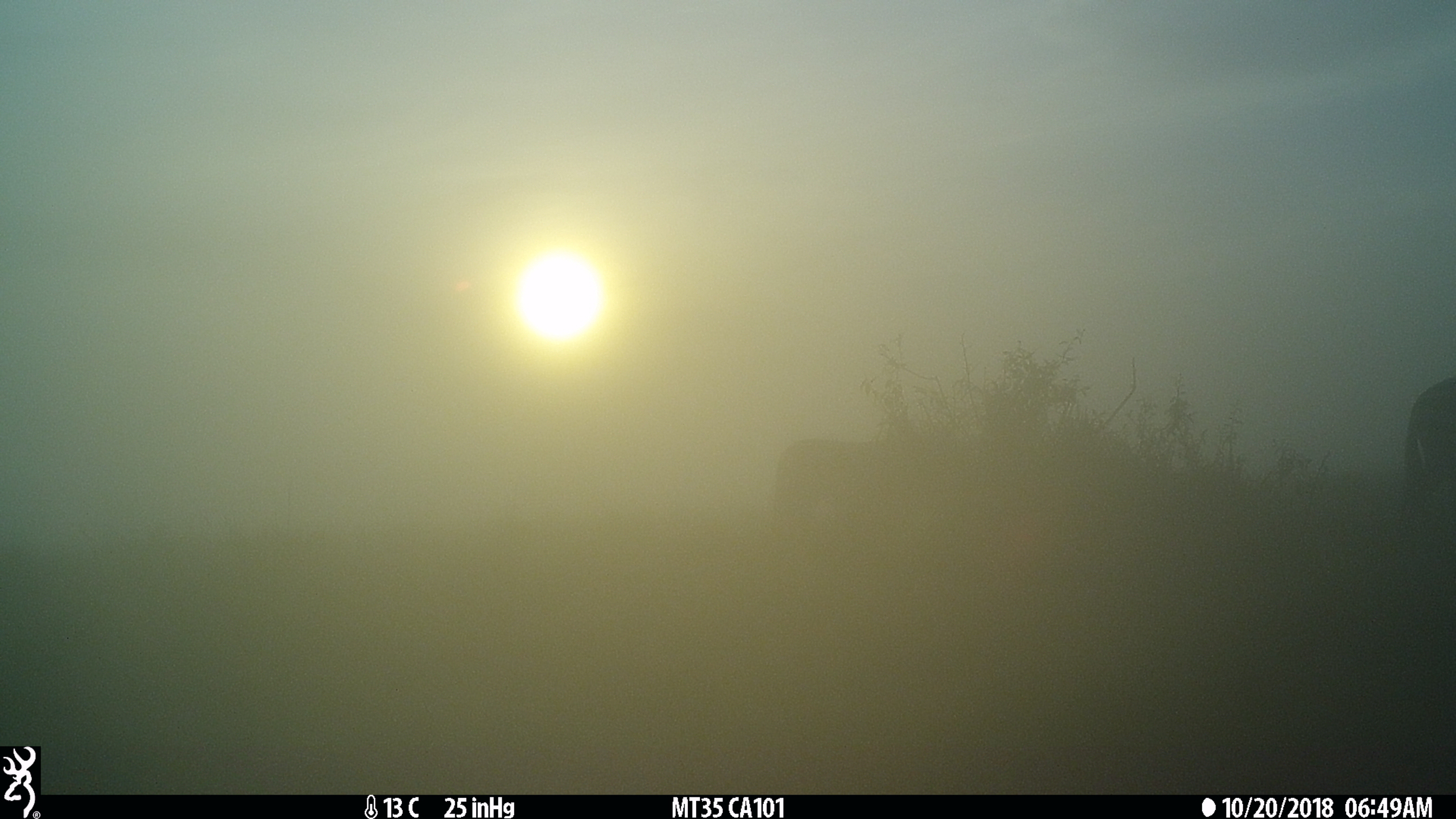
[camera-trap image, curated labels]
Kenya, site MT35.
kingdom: Animalia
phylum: Chordata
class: Mammalia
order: Perissodactyla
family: Equidae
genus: Equus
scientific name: Equus quagga burchellii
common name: burchell's zebra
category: zebra